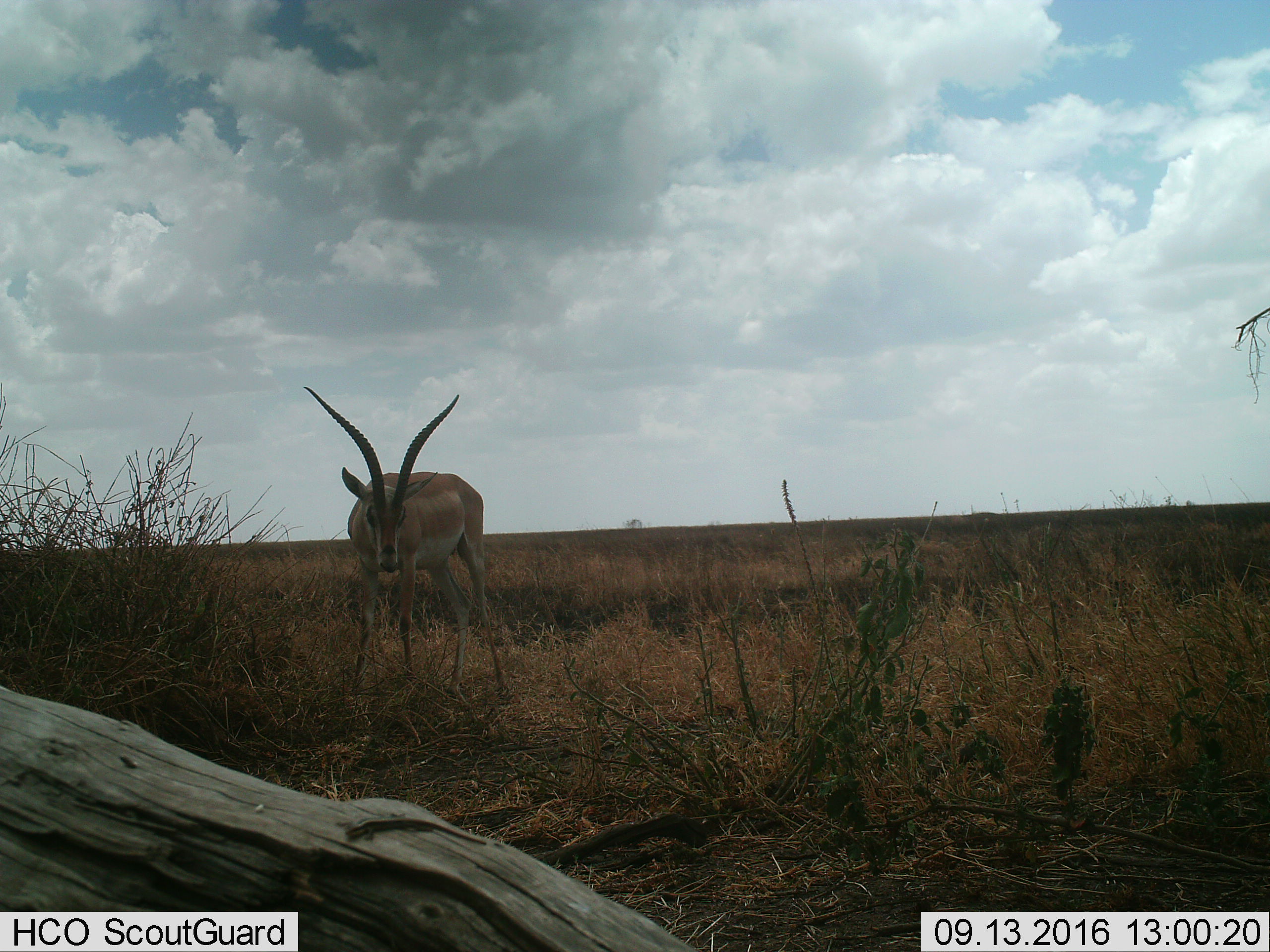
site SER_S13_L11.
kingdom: Animalia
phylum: Chordata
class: Mammalia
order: Artiodactyla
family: Bovidae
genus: Nanger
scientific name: Nanger granti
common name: grant's gazelle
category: gazellegrants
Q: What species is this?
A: Gazellegrants (grant's gazelle) (Nanger granti).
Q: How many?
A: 1.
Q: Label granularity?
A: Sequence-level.